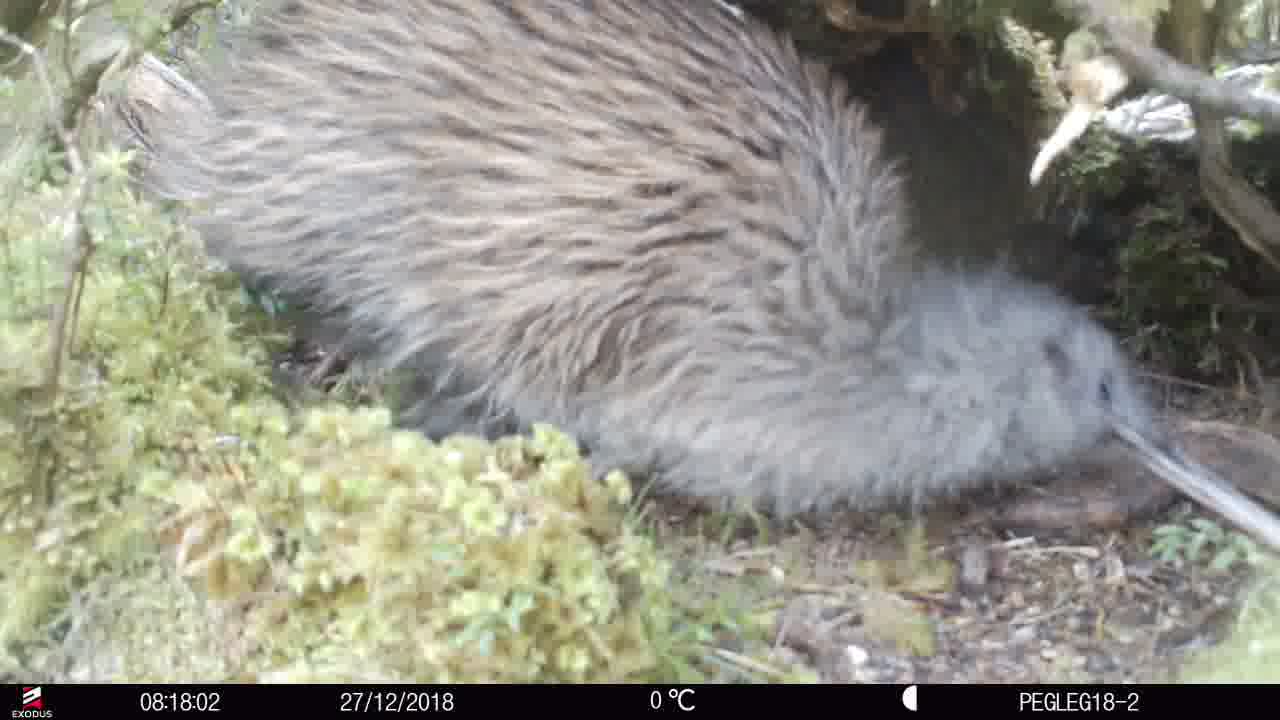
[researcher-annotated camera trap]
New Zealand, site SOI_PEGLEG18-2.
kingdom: Animalia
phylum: Chordata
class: Aves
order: Apterygiformes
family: Apterygidae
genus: Apteryx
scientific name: Apteryx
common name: kiwi